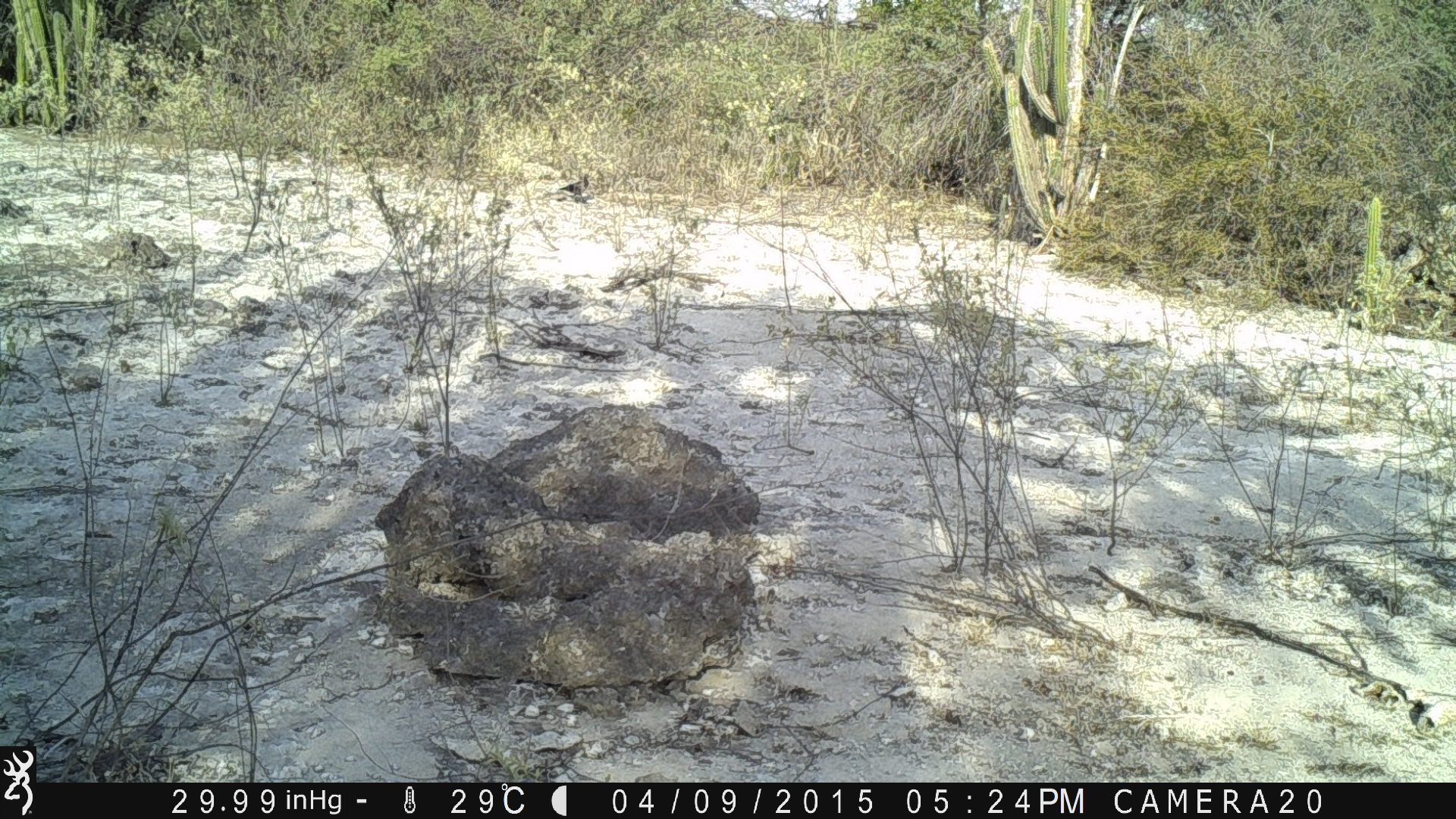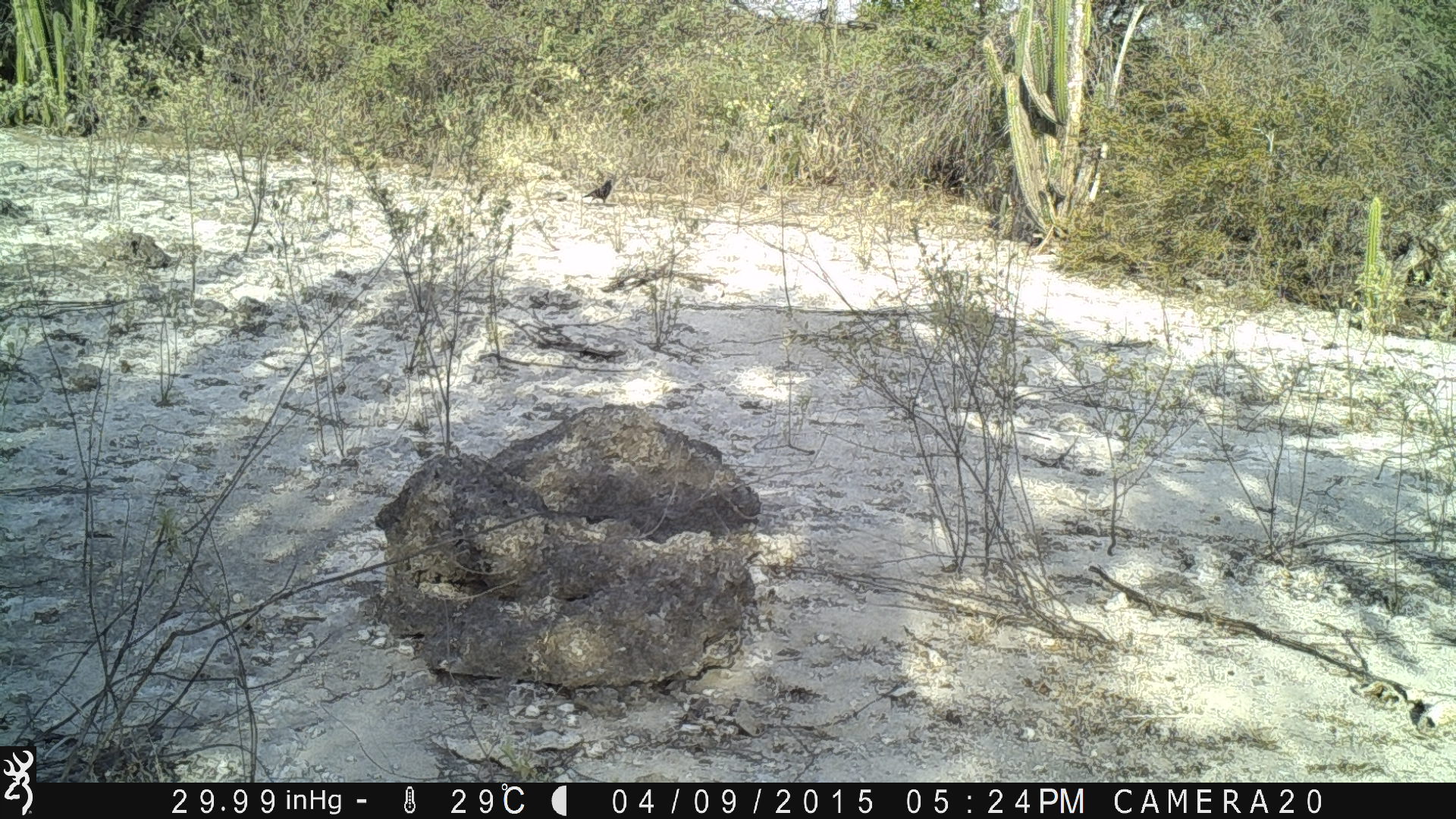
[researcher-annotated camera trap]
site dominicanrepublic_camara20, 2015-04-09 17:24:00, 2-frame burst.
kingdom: Animalia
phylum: Chordata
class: Aves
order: Passeriformes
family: Corvidae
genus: Corvus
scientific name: Corvus corax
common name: raven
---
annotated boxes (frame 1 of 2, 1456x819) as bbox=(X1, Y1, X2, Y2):
raven: bbox=(557, 170, 596, 199)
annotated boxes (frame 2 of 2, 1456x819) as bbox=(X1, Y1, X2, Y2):
raven: bbox=(583, 177, 617, 207)